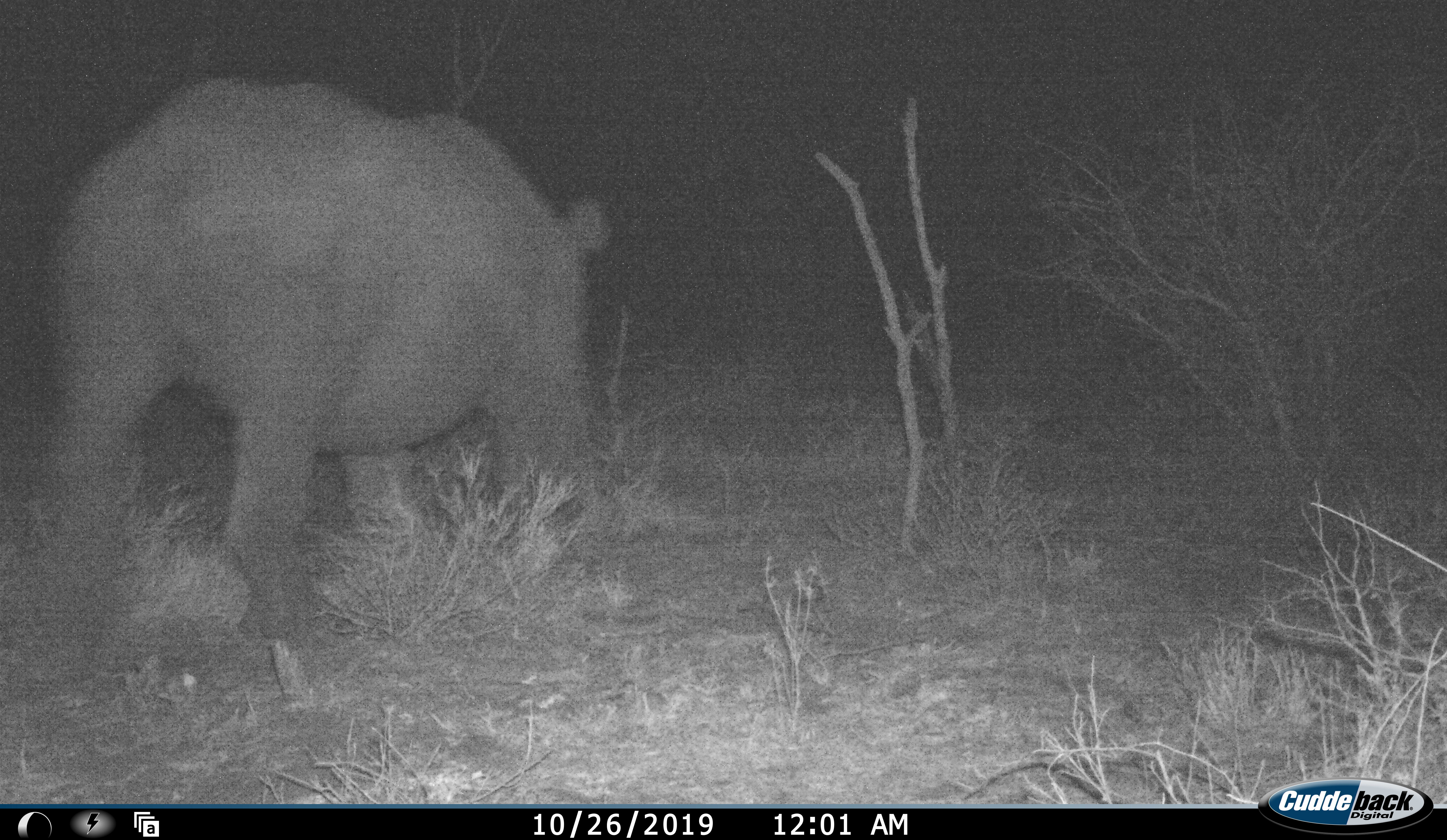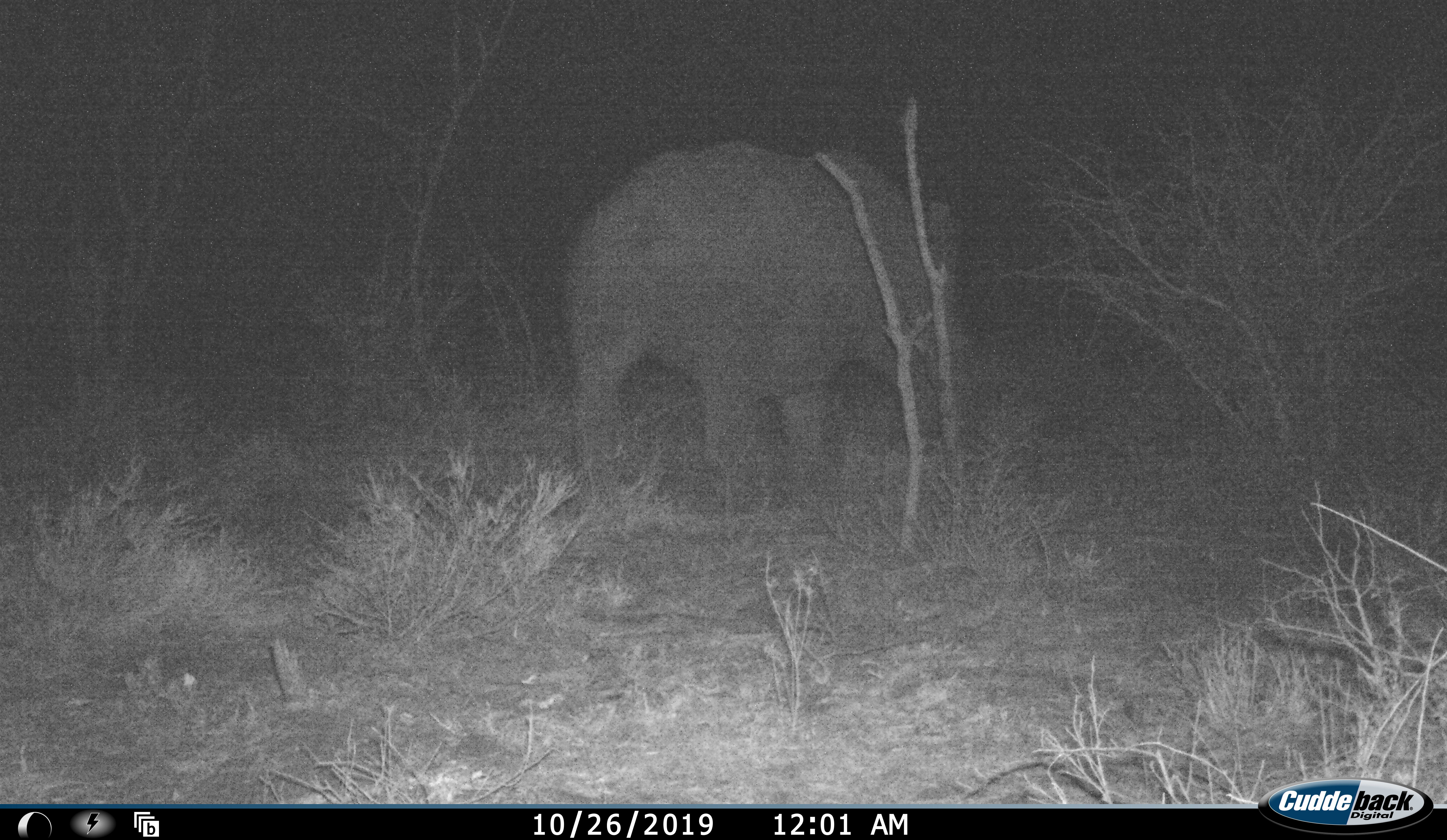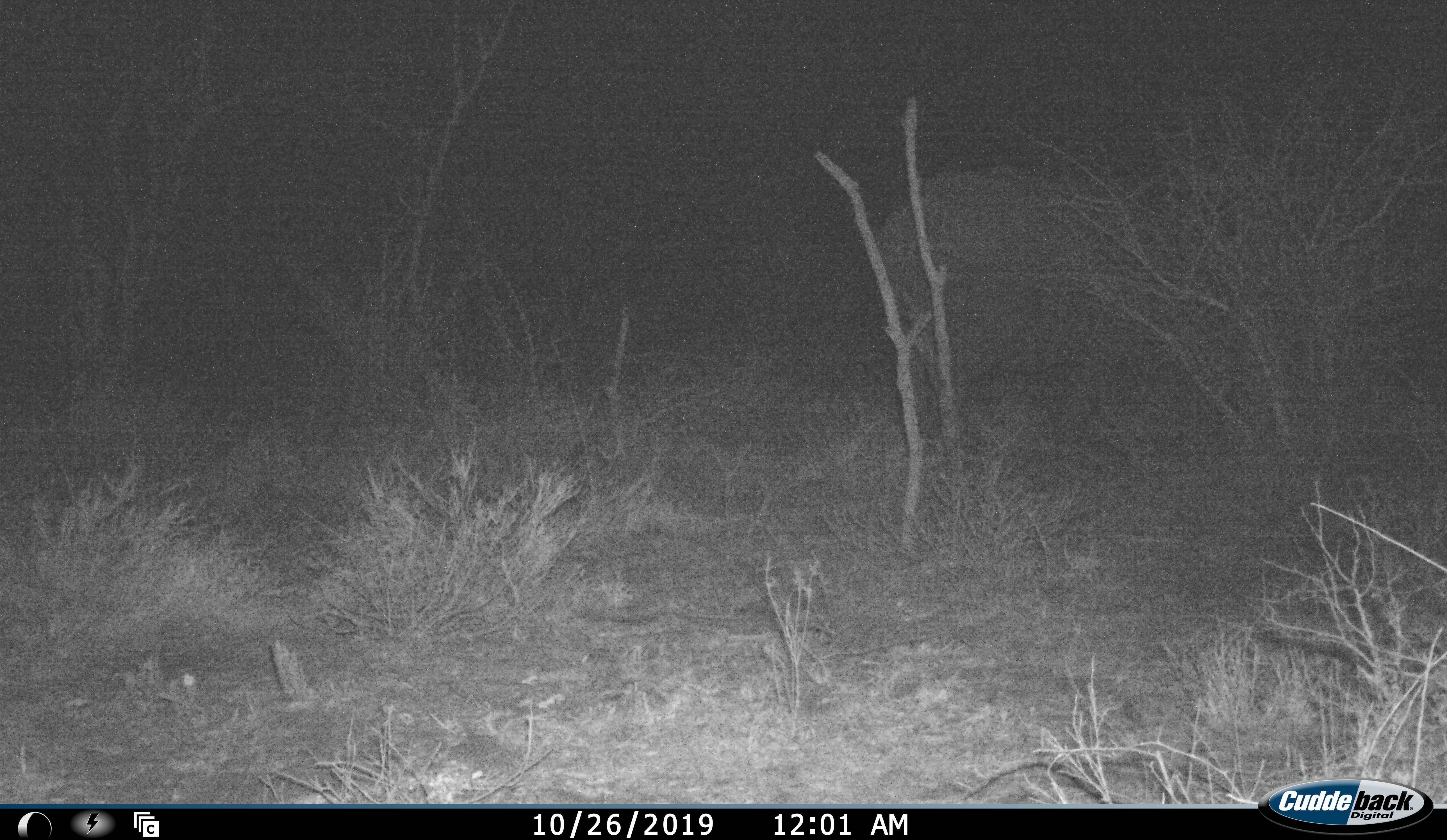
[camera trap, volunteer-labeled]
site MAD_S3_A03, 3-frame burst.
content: unidentified animal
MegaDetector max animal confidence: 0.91